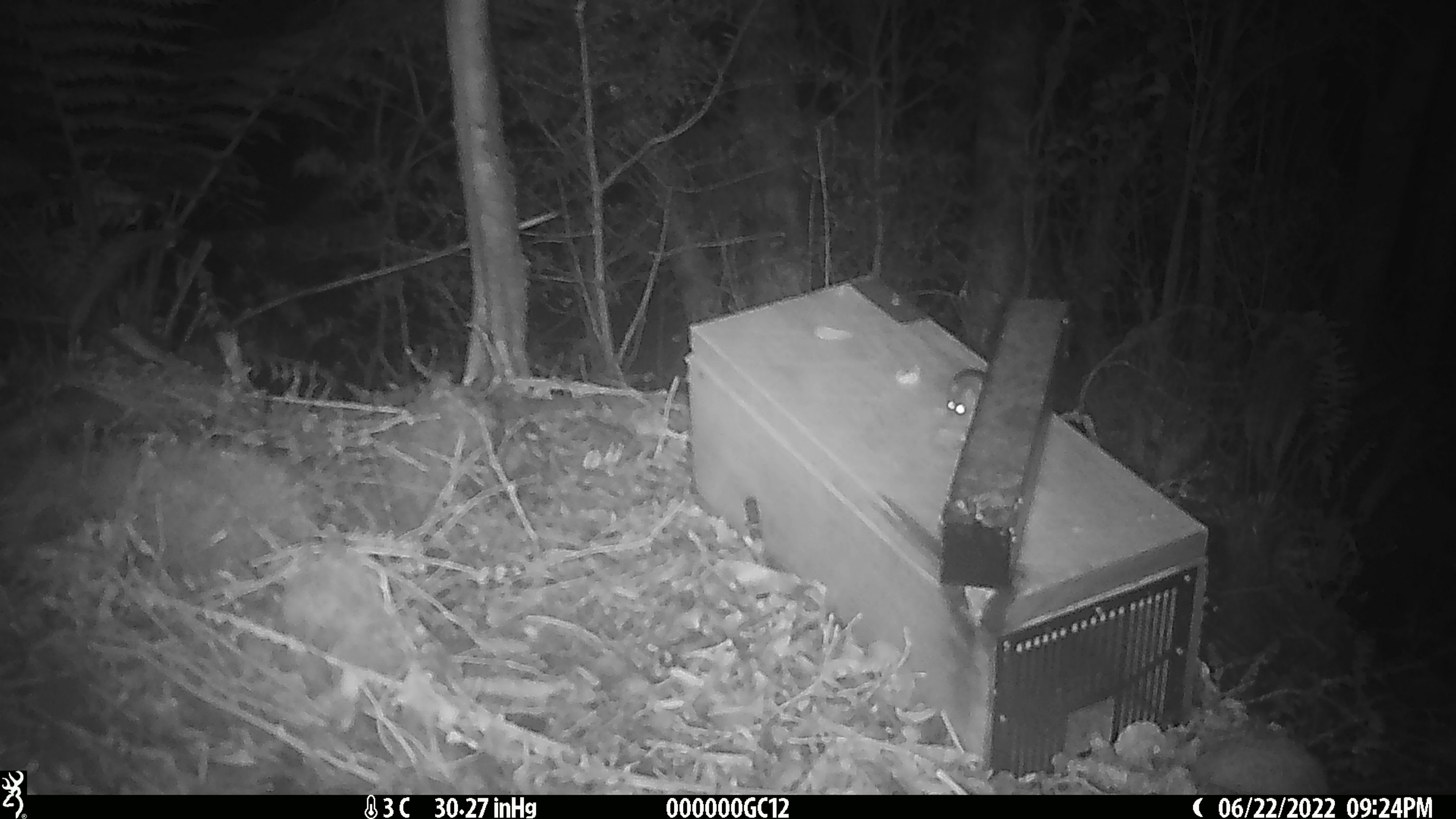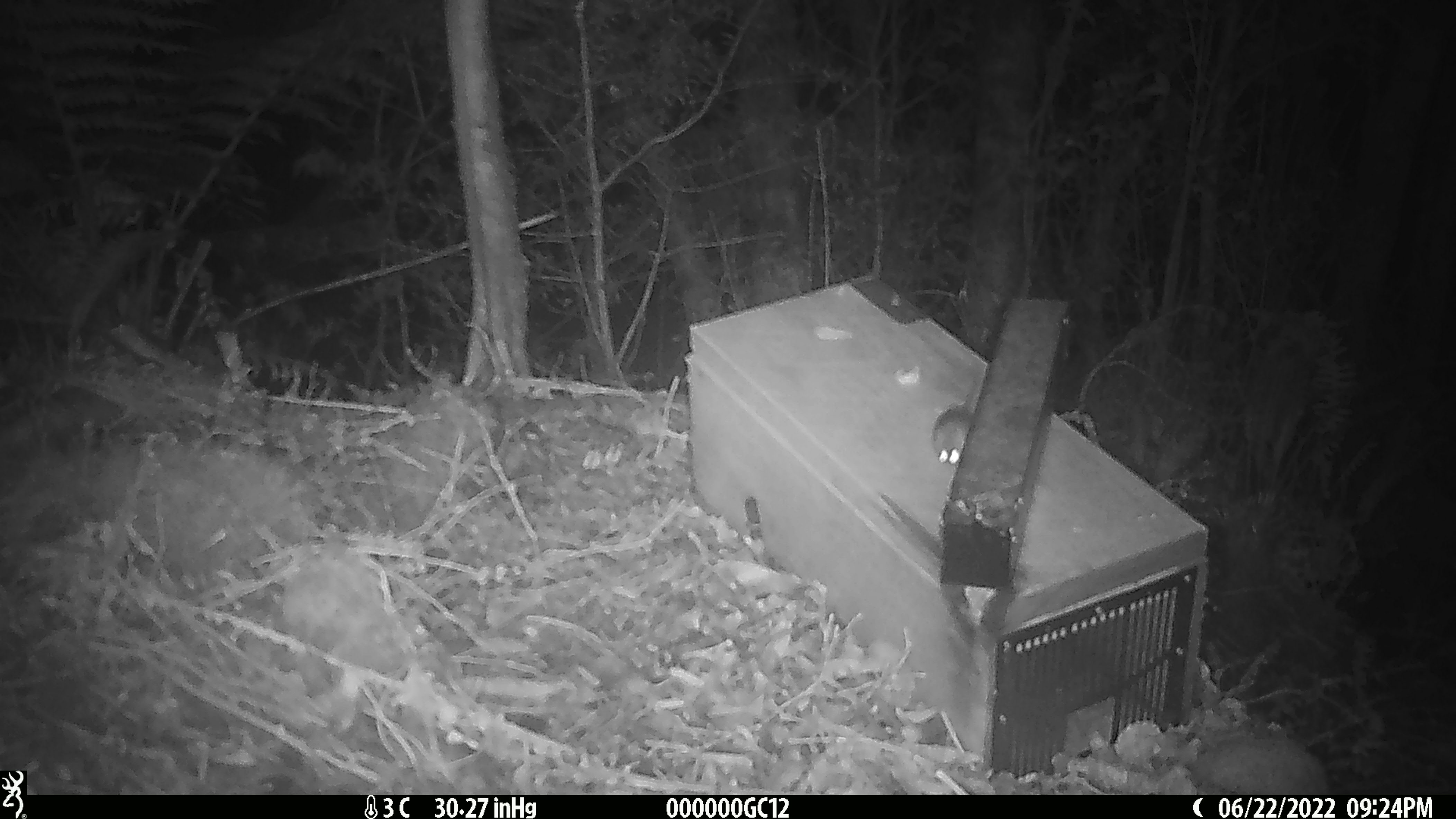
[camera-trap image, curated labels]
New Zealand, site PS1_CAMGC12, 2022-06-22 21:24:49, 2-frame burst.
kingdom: Animalia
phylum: Chordata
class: Mammalia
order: Rodentia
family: Muridae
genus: Mus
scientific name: Mus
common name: mouse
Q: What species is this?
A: Mouse (Mus).